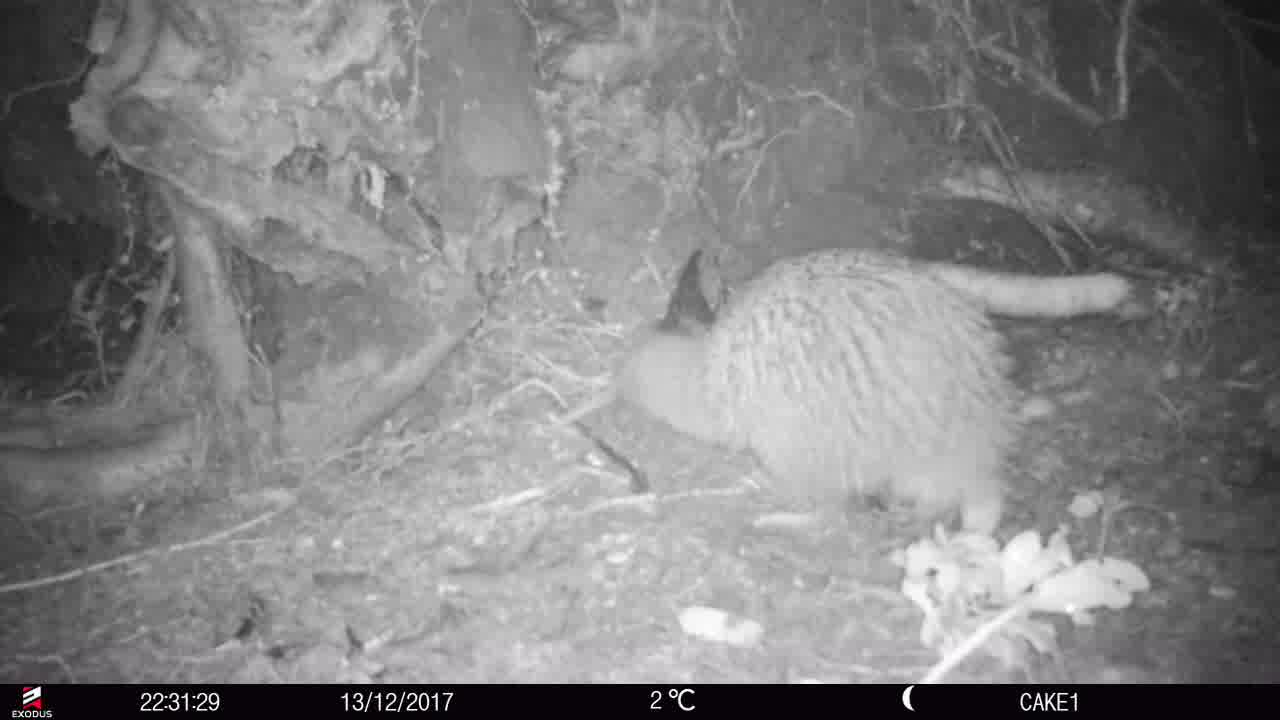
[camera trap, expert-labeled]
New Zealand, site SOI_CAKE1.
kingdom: Animalia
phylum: Chordata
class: Aves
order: Apterygiformes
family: Apterygidae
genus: Apteryx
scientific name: Apteryx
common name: kiwi